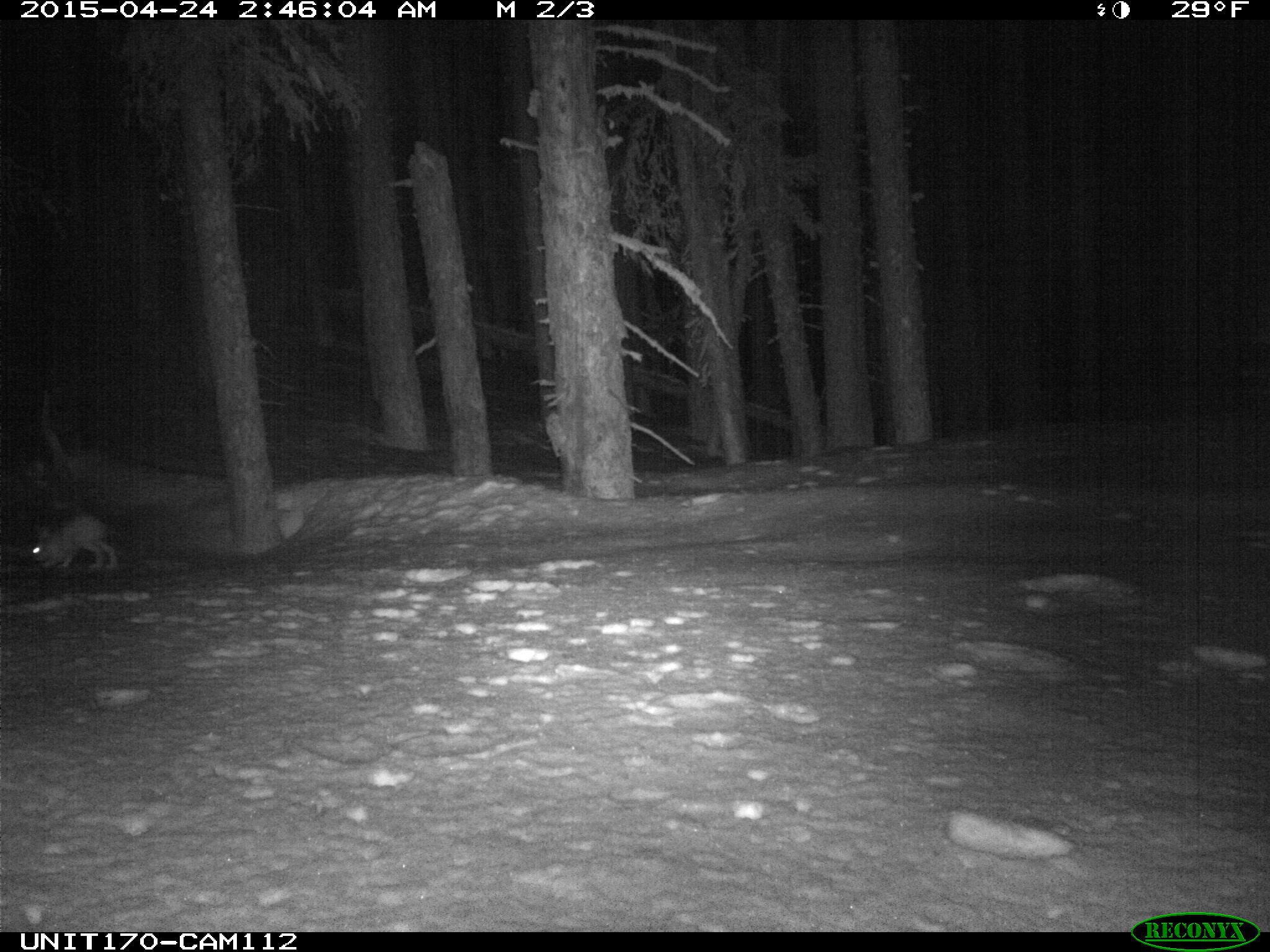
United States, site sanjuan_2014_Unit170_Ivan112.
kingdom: Animalia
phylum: Chordata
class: Mammalia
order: Lagomorpha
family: Leporidae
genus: Lepus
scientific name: Lepus americanus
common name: snowshoe hare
Lepus americanus (snowshoe hare).